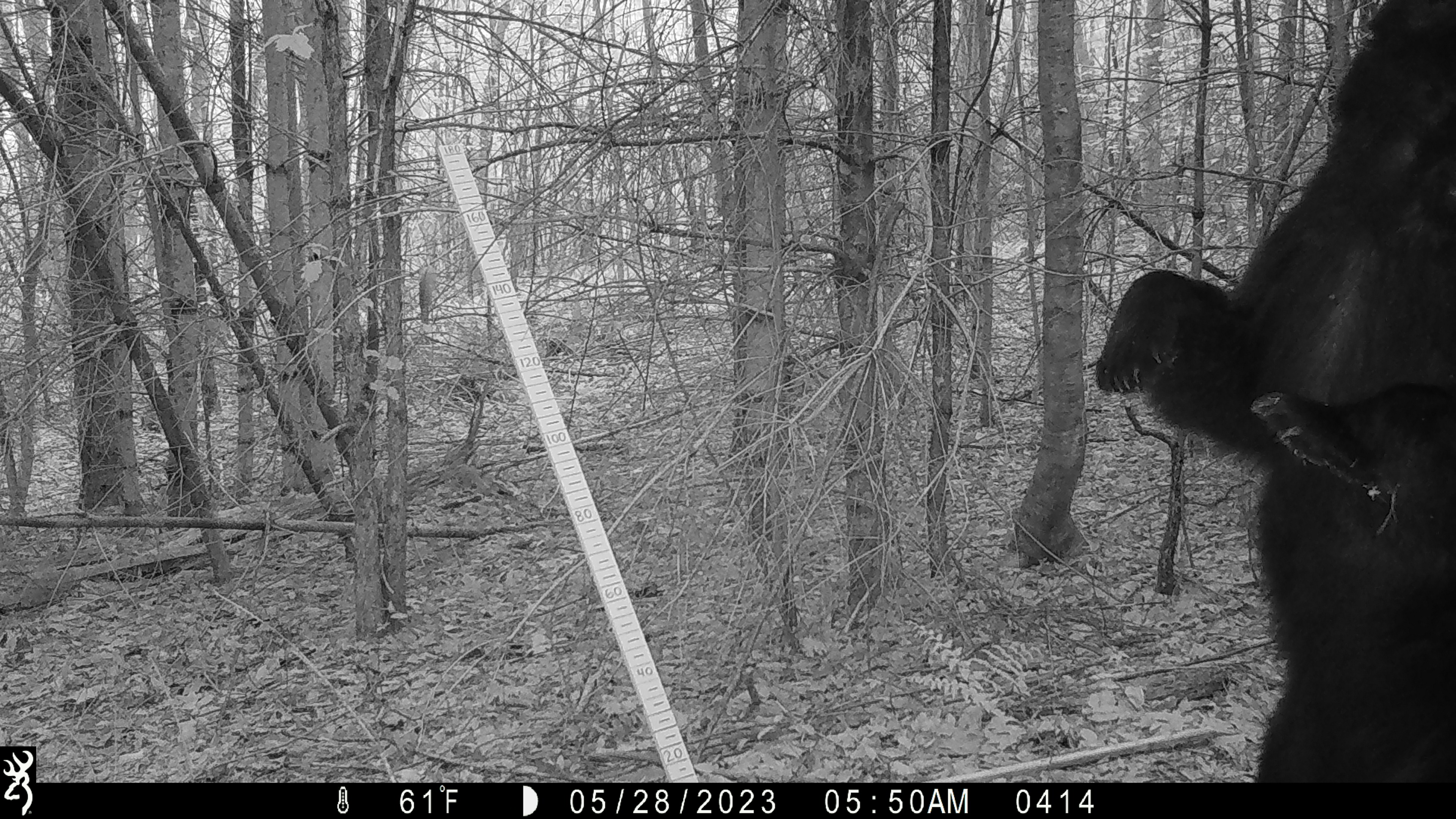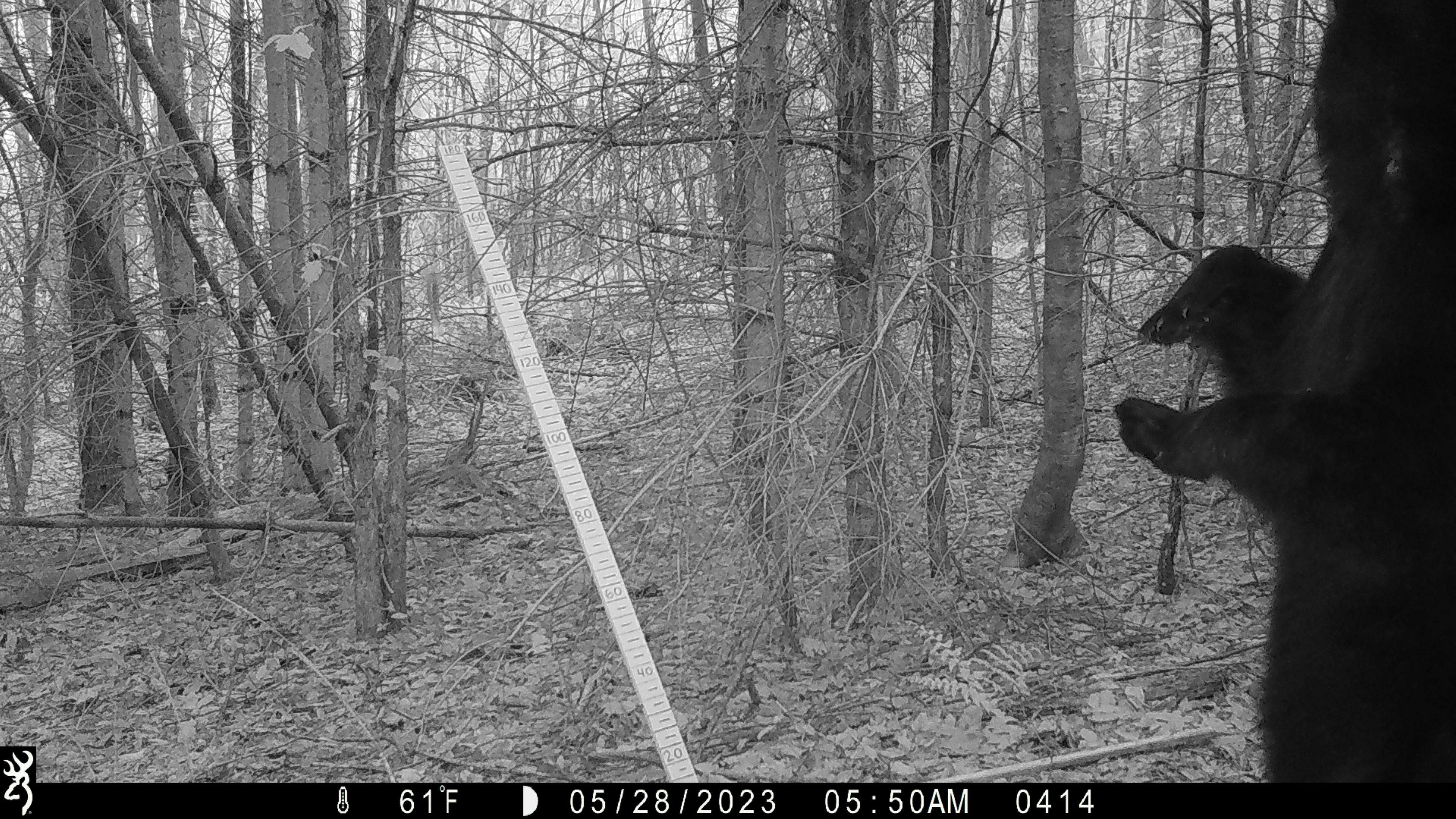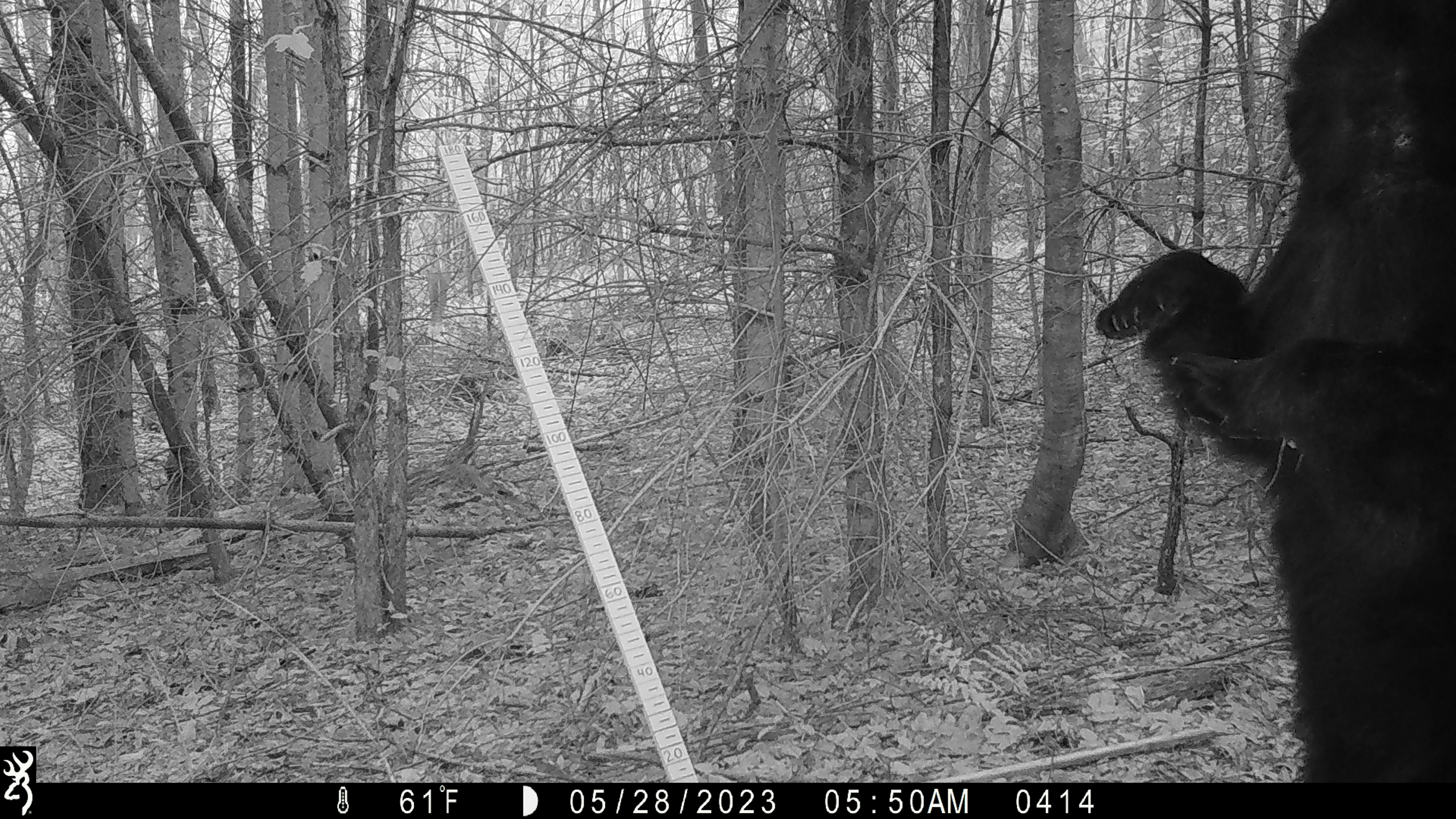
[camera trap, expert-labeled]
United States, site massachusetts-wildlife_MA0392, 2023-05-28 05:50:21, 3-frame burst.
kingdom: Animalia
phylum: Chordata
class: Mammalia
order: Carnivora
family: Ursidae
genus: Ursus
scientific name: Ursus americanus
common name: black bear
Black bear (Ursus americanus).